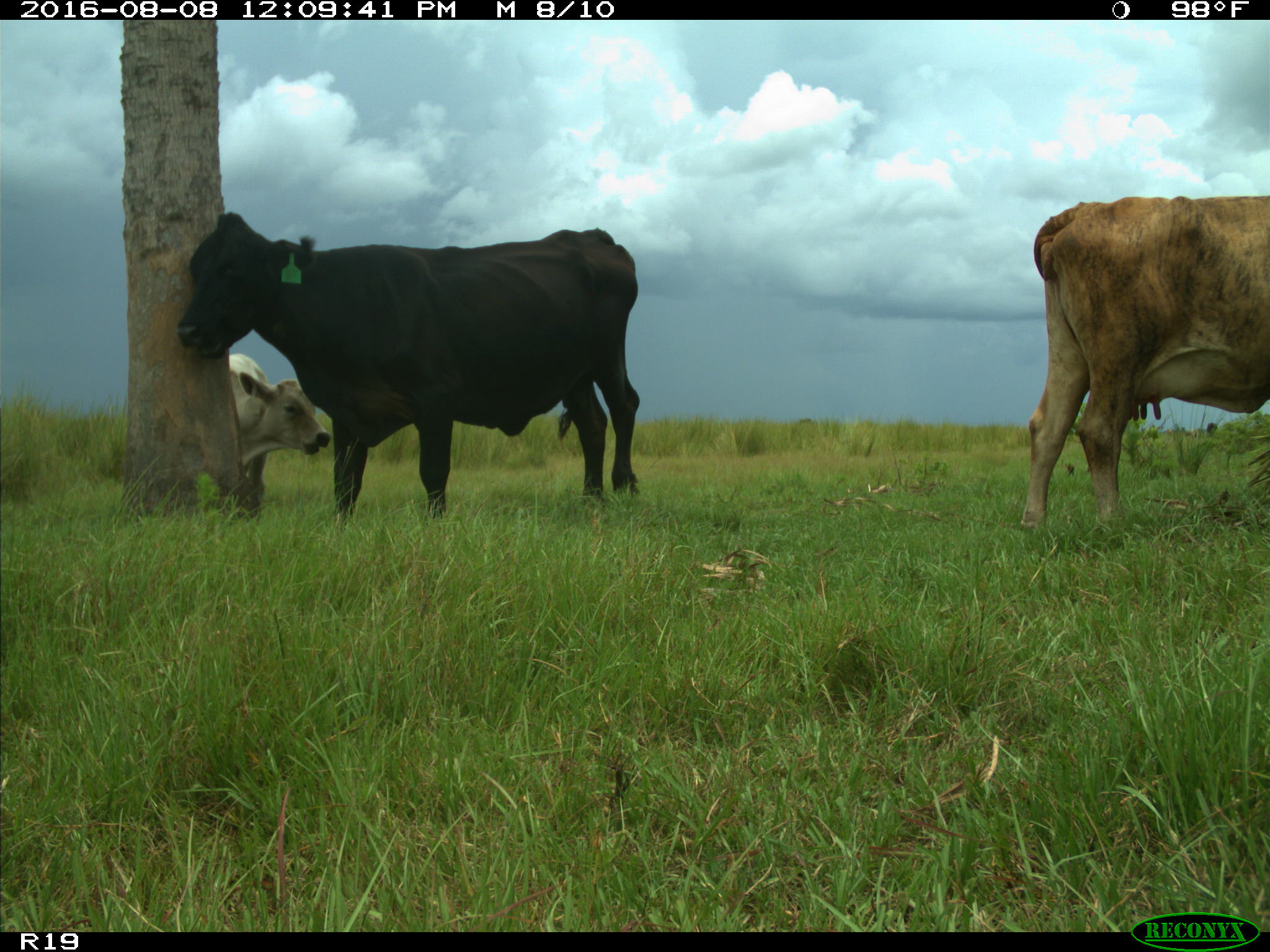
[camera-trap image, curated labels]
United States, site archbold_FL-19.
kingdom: Animalia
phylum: Chordata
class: Mammalia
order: Artiodactyla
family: Bovidae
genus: Bos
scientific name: Bos taurus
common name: domestic cow